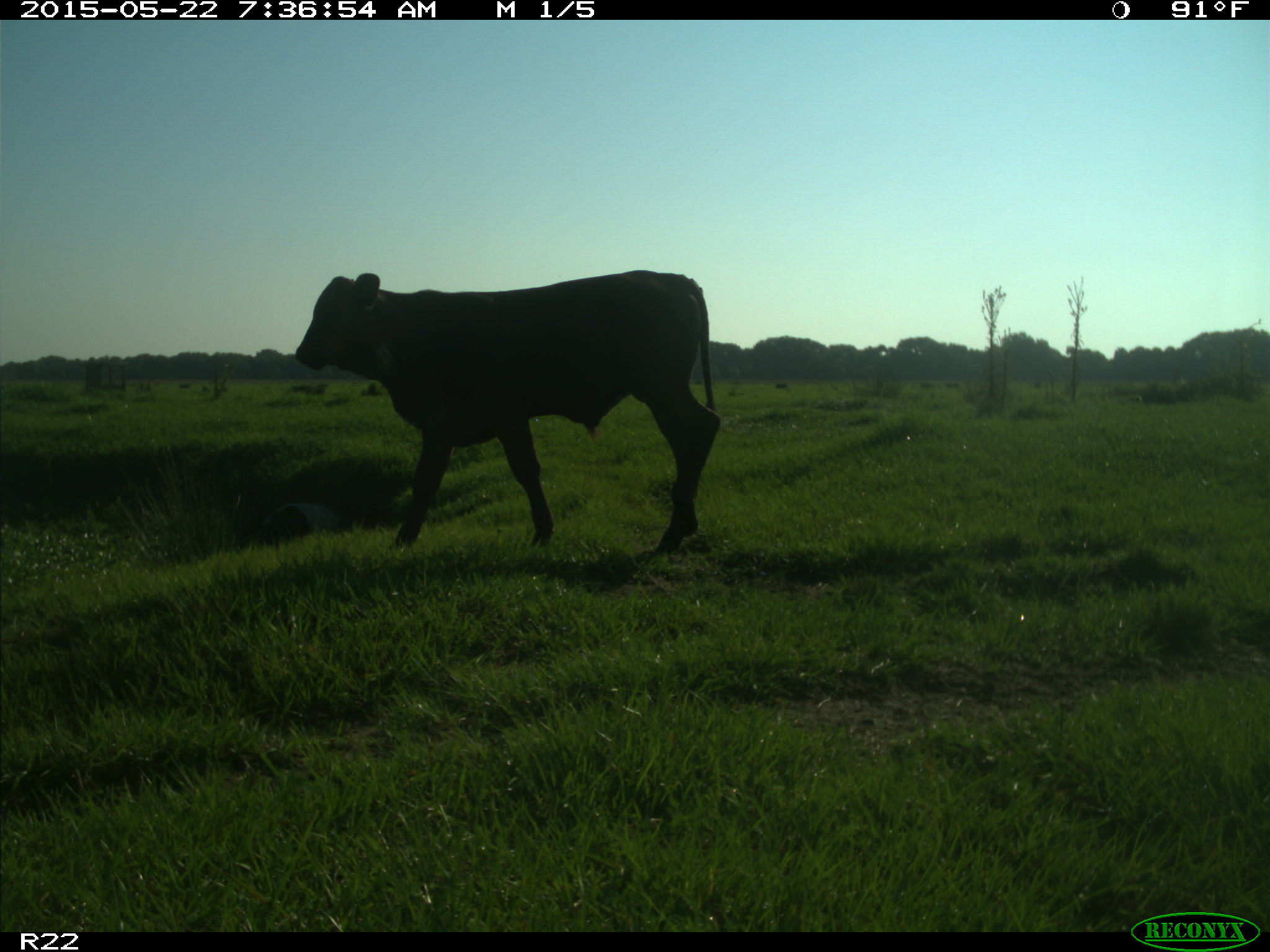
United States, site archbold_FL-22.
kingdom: Animalia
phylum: Chordata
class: Mammalia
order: Artiodactyla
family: Bovidae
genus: Bos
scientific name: Bos taurus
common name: domestic cow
Bos taurus (domestic cow).